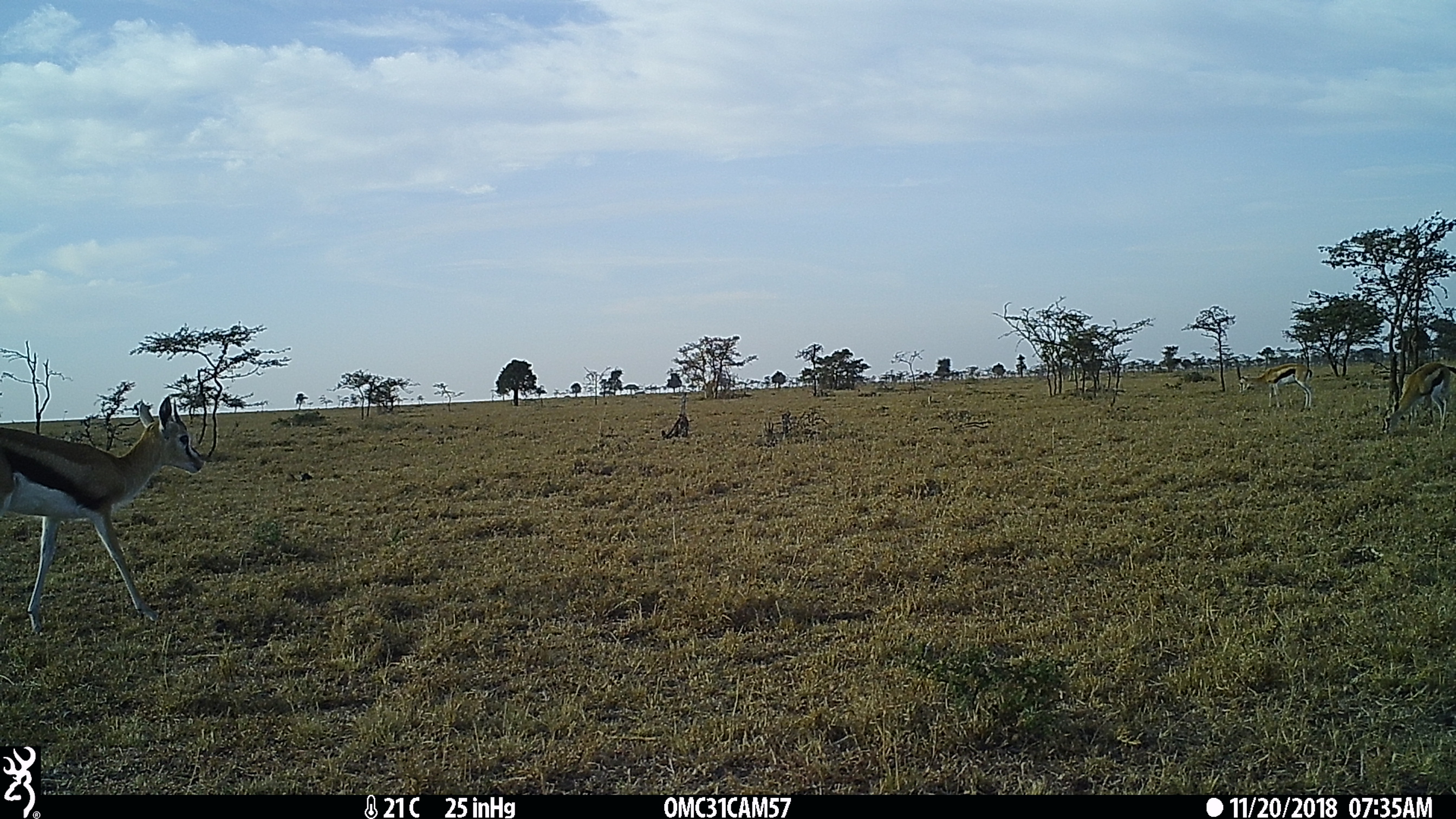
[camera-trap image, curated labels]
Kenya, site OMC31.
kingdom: Animalia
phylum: Chordata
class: Mammalia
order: Artiodactyla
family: Bovidae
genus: Eudorcas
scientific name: Eudorcas thomsonii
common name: thomon's gazelle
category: gazelle thomsons